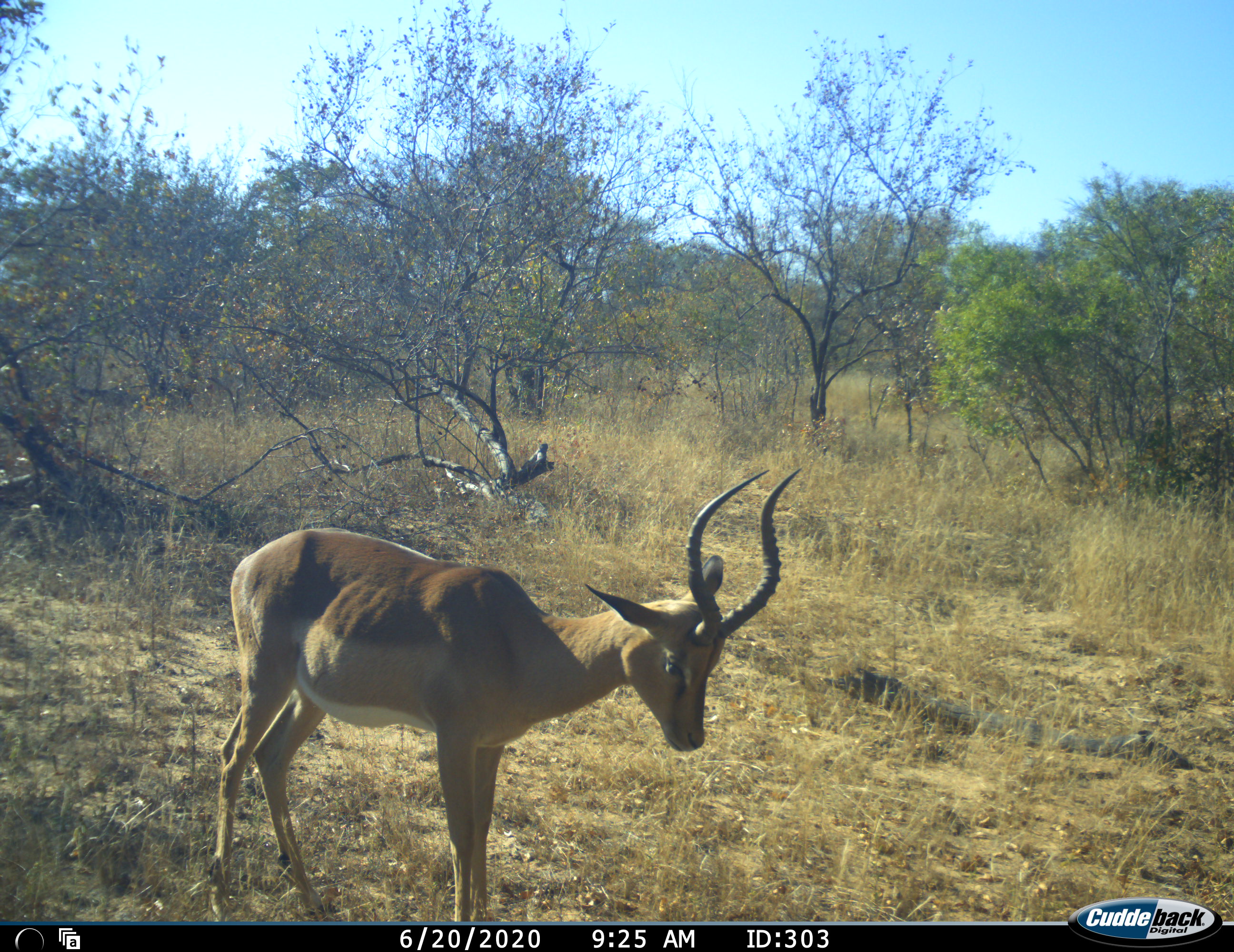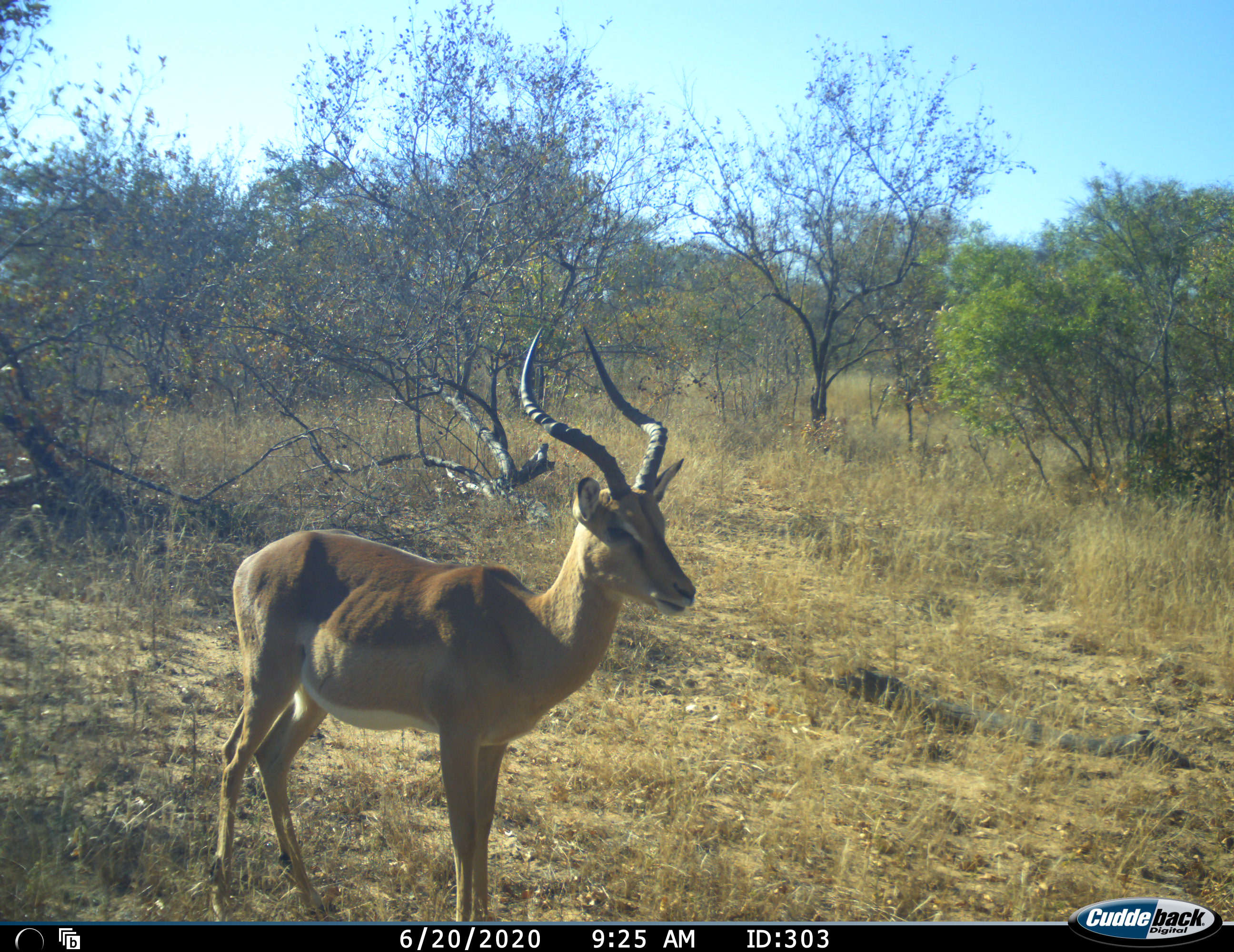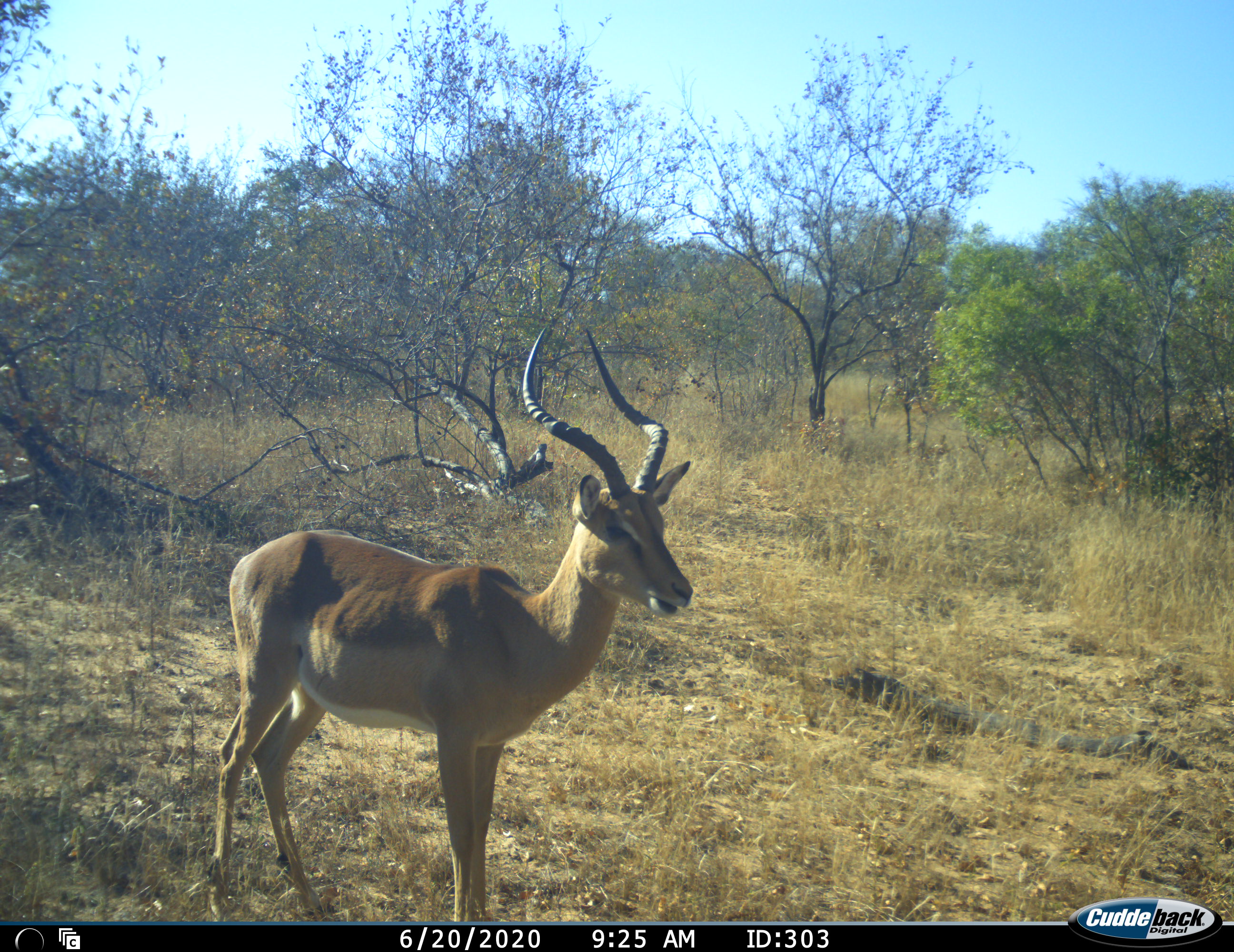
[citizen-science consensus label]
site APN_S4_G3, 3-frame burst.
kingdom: Animalia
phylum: Chordata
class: Mammalia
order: Artiodactyla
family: Bovidae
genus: Aepyceros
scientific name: Aepyceros melampus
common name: impala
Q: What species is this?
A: Impala (Aepyceros melampus).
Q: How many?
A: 1.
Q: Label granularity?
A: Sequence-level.